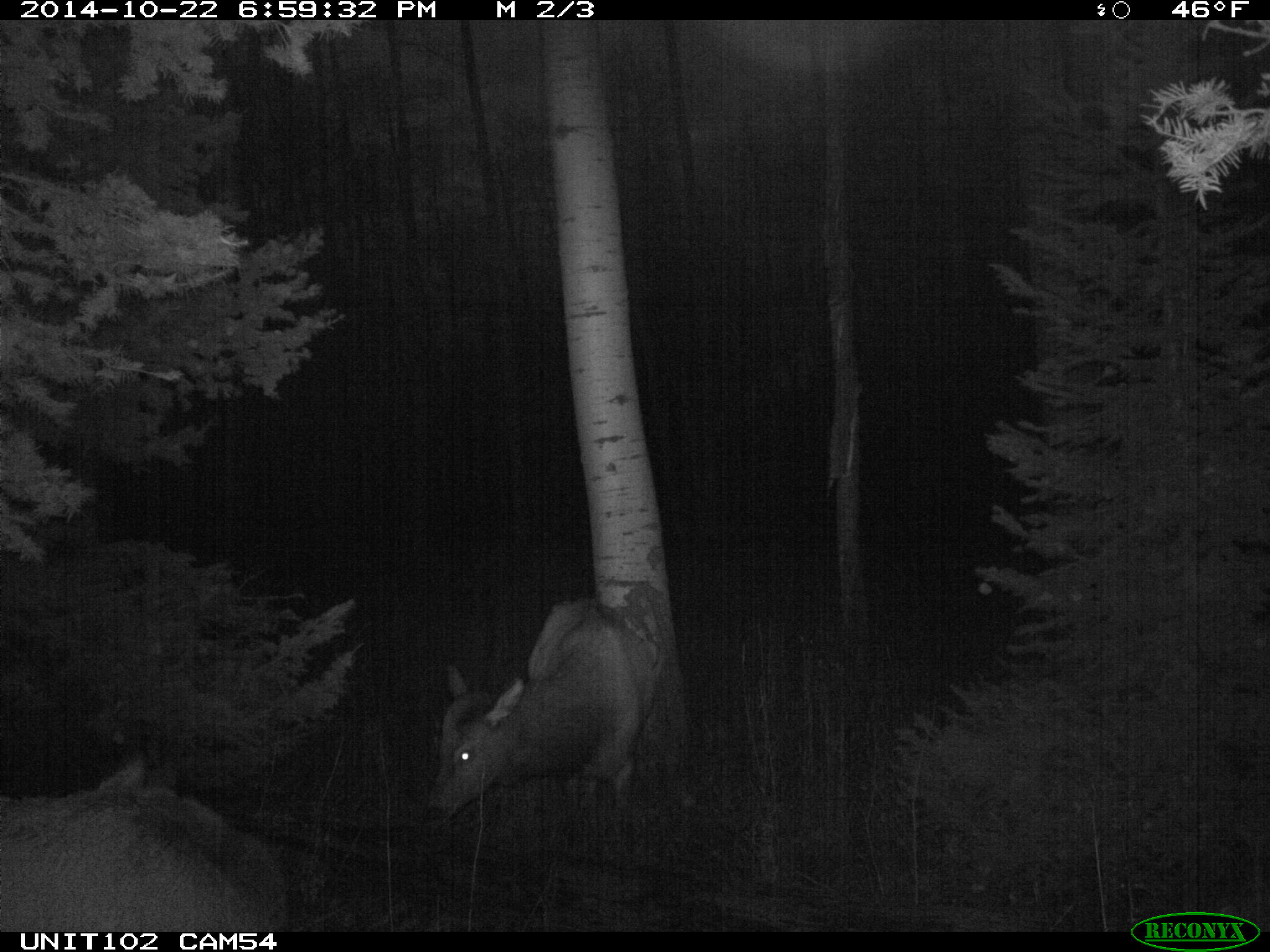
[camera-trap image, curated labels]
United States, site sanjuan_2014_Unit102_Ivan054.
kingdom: Animalia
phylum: Chordata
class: Mammalia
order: Artiodactyla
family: Cervidae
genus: Cervus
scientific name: Cervus elaphus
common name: red deer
Cervus elaphus (red deer).